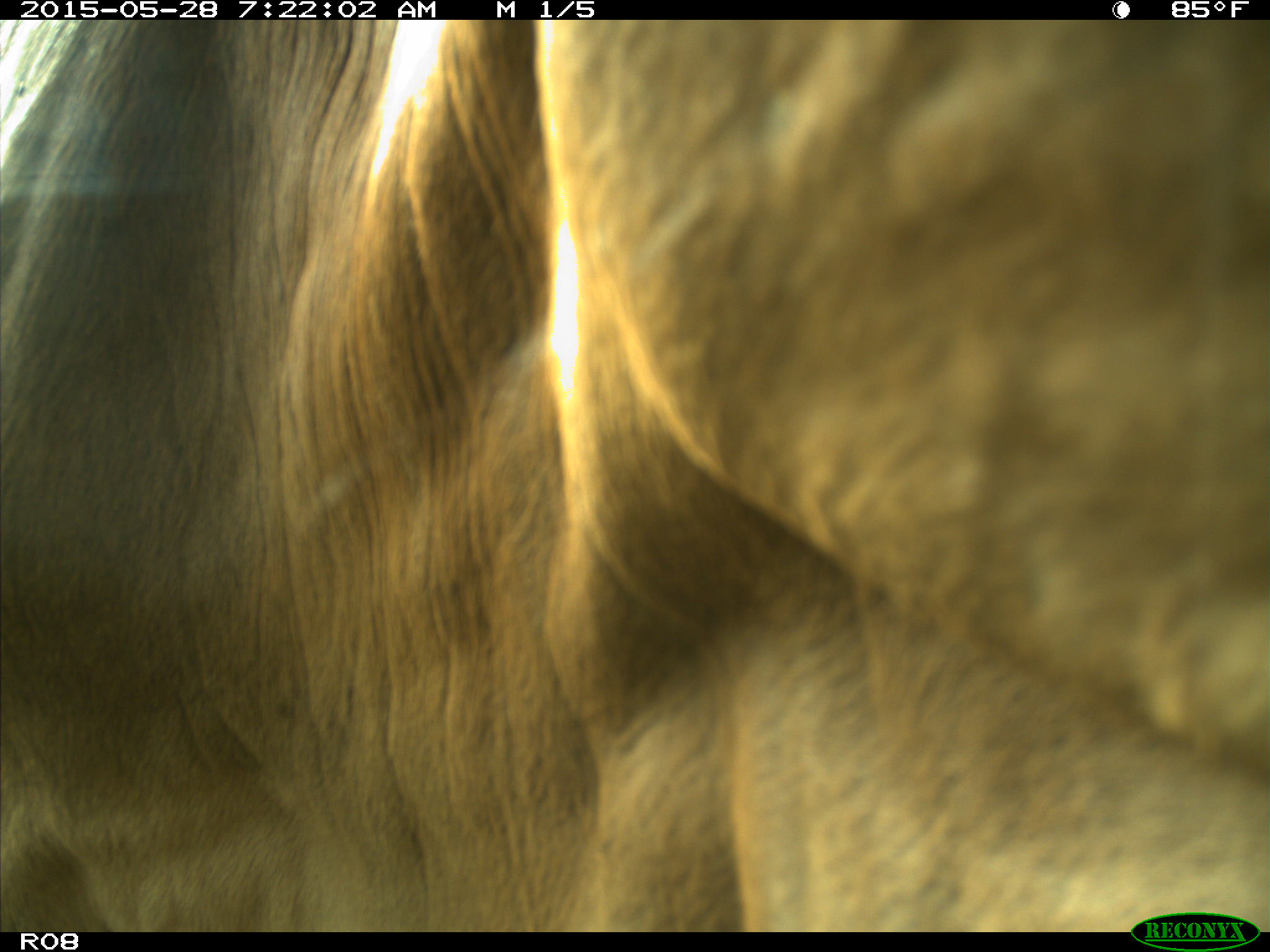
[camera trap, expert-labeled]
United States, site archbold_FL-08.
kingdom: Animalia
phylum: Chordata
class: Mammalia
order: Artiodactyla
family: Bovidae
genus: Bos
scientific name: Bos taurus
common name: domestic cow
Bos taurus (domestic cow).